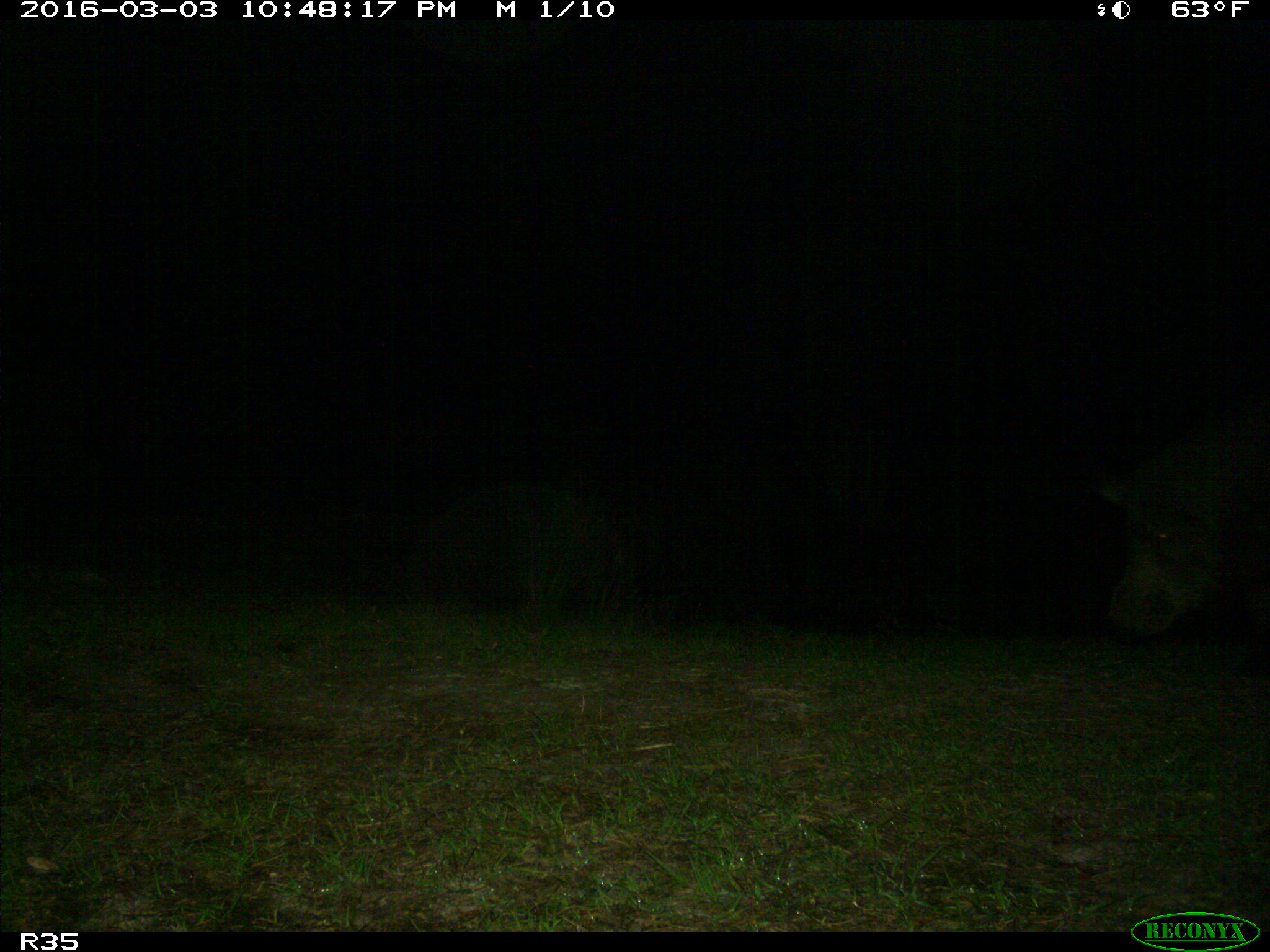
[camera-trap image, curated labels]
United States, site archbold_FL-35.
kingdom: Animalia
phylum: Chordata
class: Mammalia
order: Artiodactyla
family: Suidae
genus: Sus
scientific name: Sus scrofa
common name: wild boar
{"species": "Sus scrofa (wild boar)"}